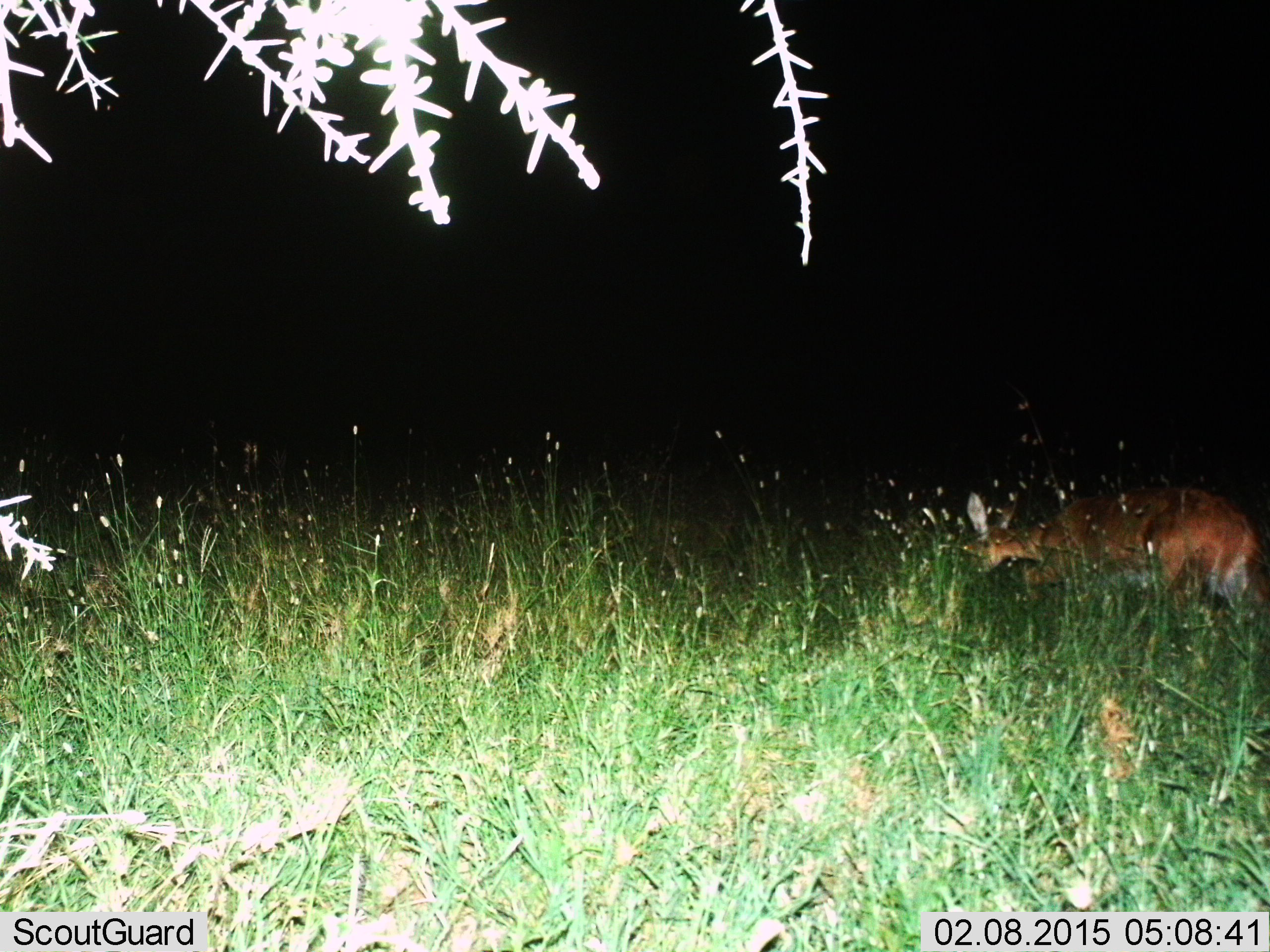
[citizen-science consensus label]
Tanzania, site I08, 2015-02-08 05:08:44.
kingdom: Animalia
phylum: Chordata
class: Mammalia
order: Artiodactyla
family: Bovidae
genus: Redunca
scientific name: Redunca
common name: reedbuck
Reedbuck (Redunca), count 1. Behavior (volunteer vote fractions): standing 20%, resting 0%, moving 40%, interacting 0%. Young present (vote fraction): 0%. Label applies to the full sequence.